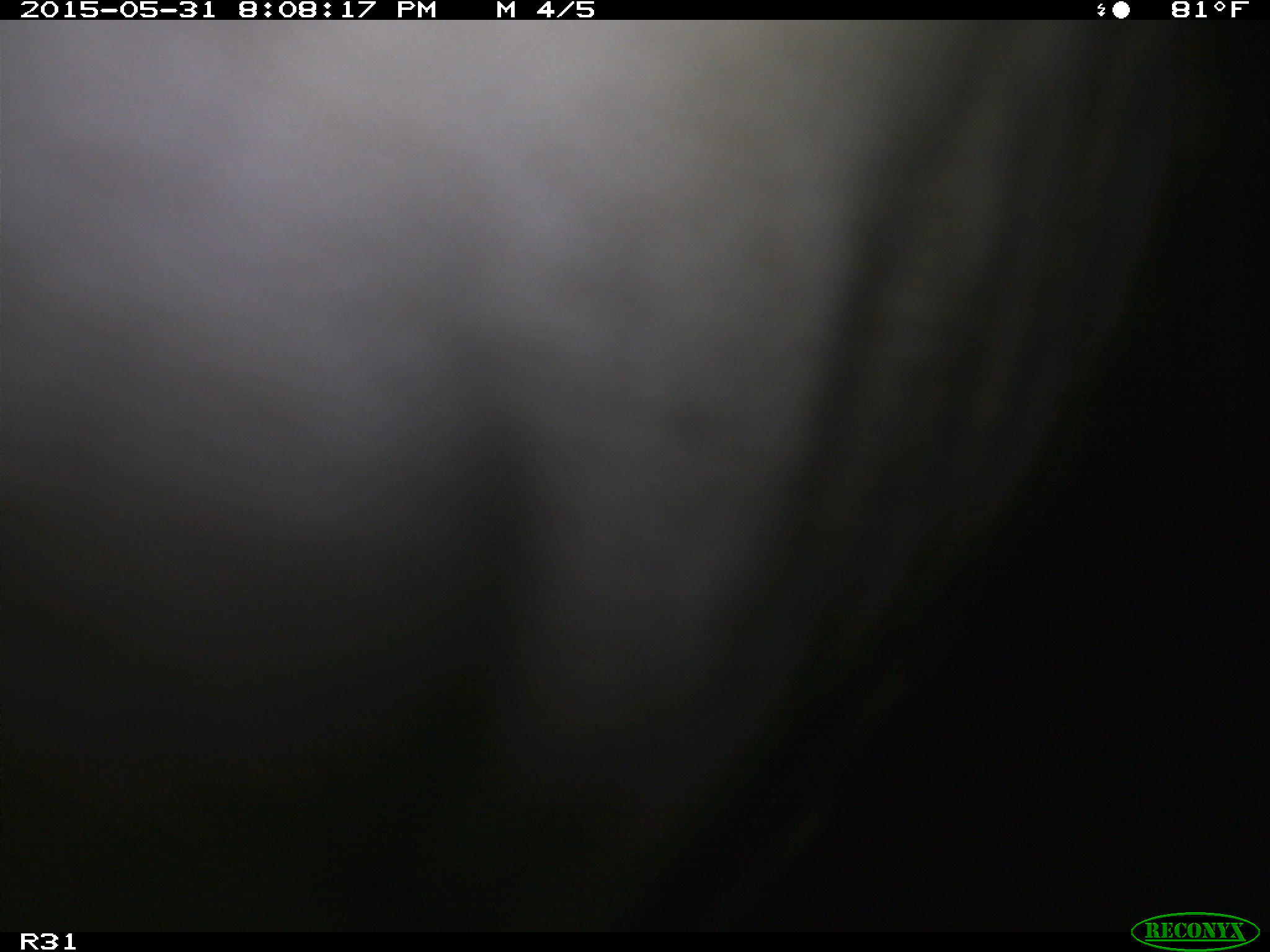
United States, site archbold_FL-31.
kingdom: Animalia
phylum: Chordata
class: Mammalia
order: Artiodactyla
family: Bovidae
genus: Bos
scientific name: Bos taurus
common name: domestic cow